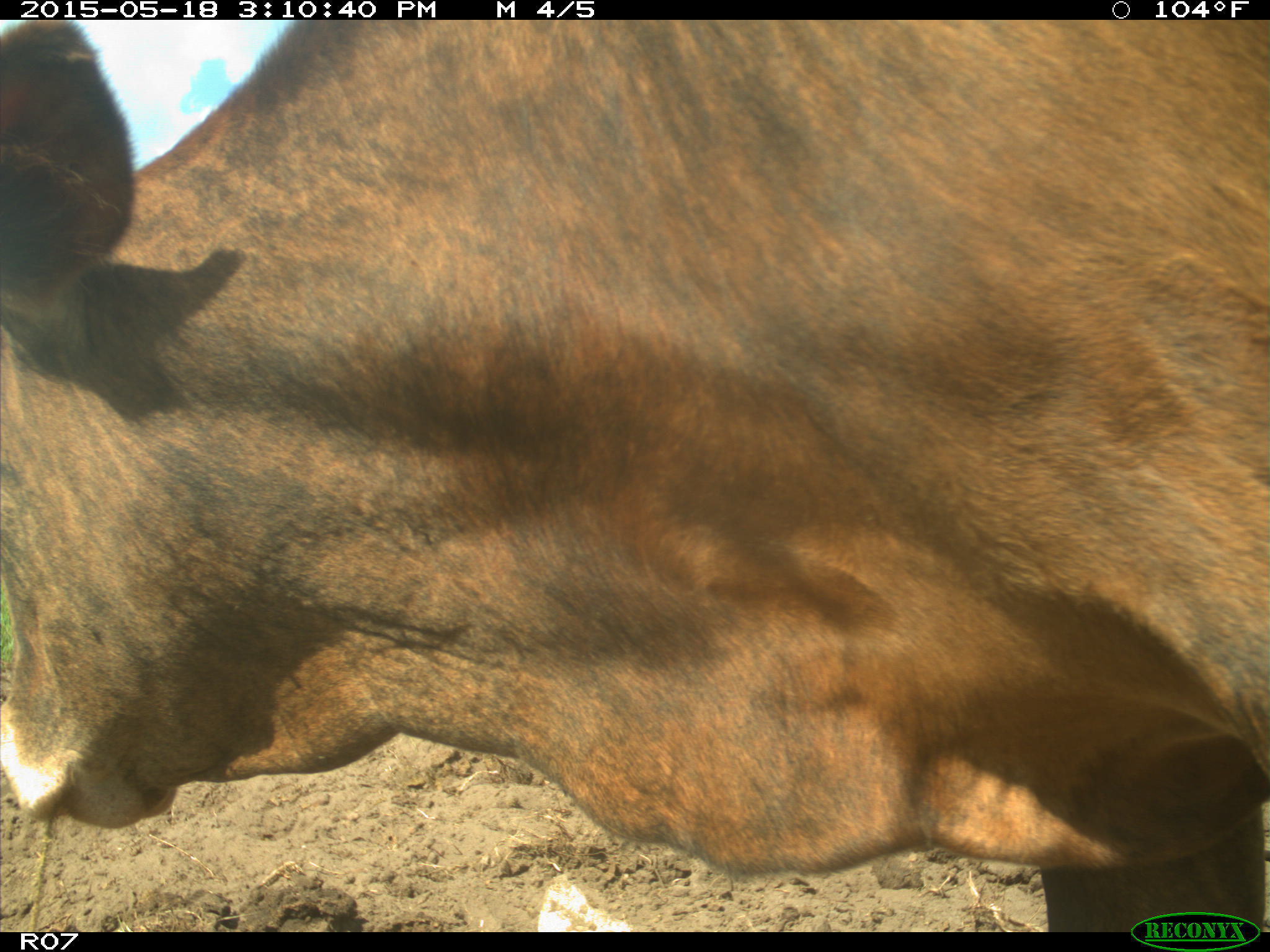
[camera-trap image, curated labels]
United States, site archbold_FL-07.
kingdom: Animalia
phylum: Chordata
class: Mammalia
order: Artiodactyla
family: Bovidae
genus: Bos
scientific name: Bos taurus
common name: domestic cow